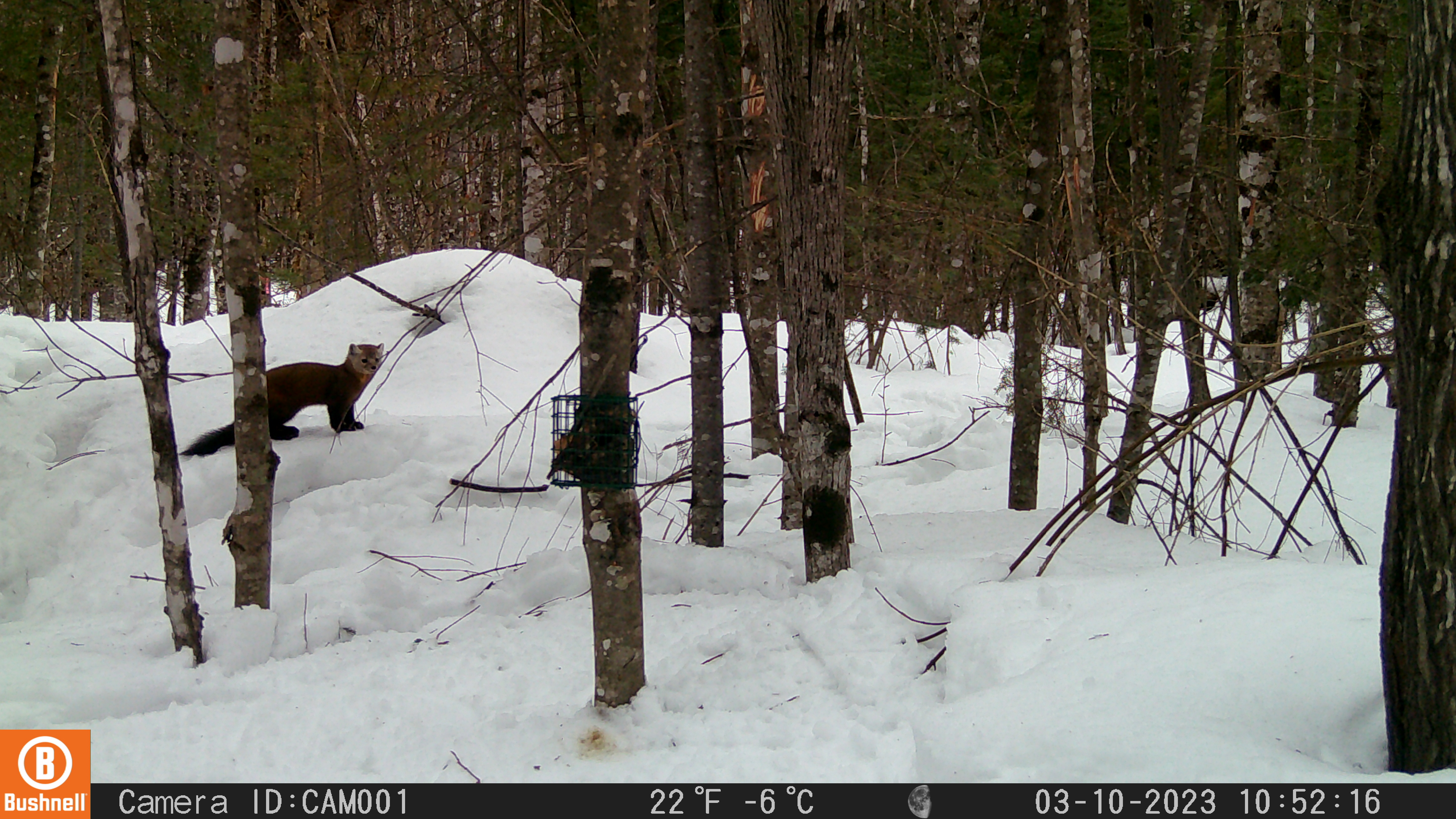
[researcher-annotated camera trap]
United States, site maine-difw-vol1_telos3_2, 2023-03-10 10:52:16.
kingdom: Animalia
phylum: Chordata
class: Mammalia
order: Carnivora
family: Mustelidae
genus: Martes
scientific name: Martes americana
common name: american marten